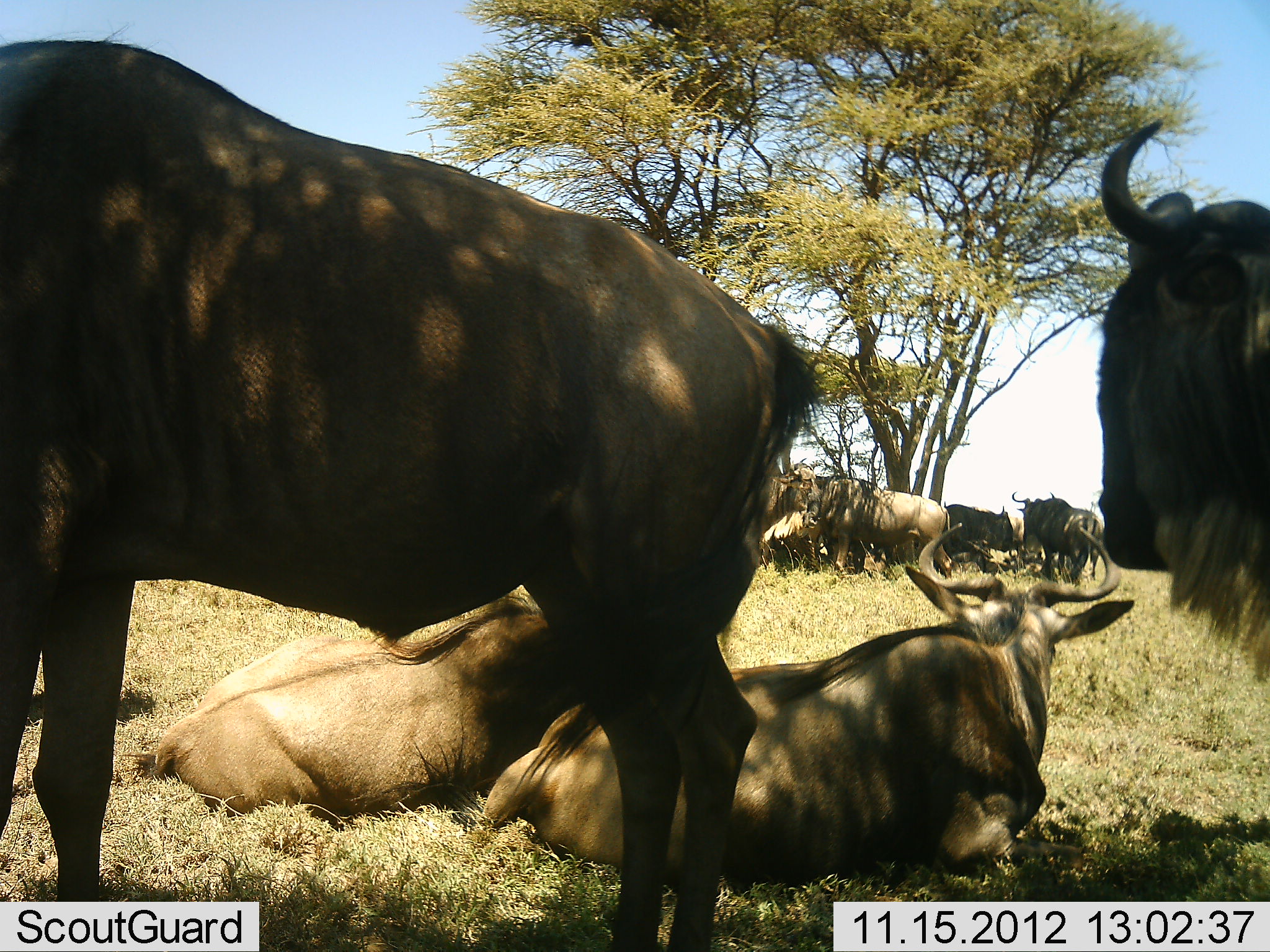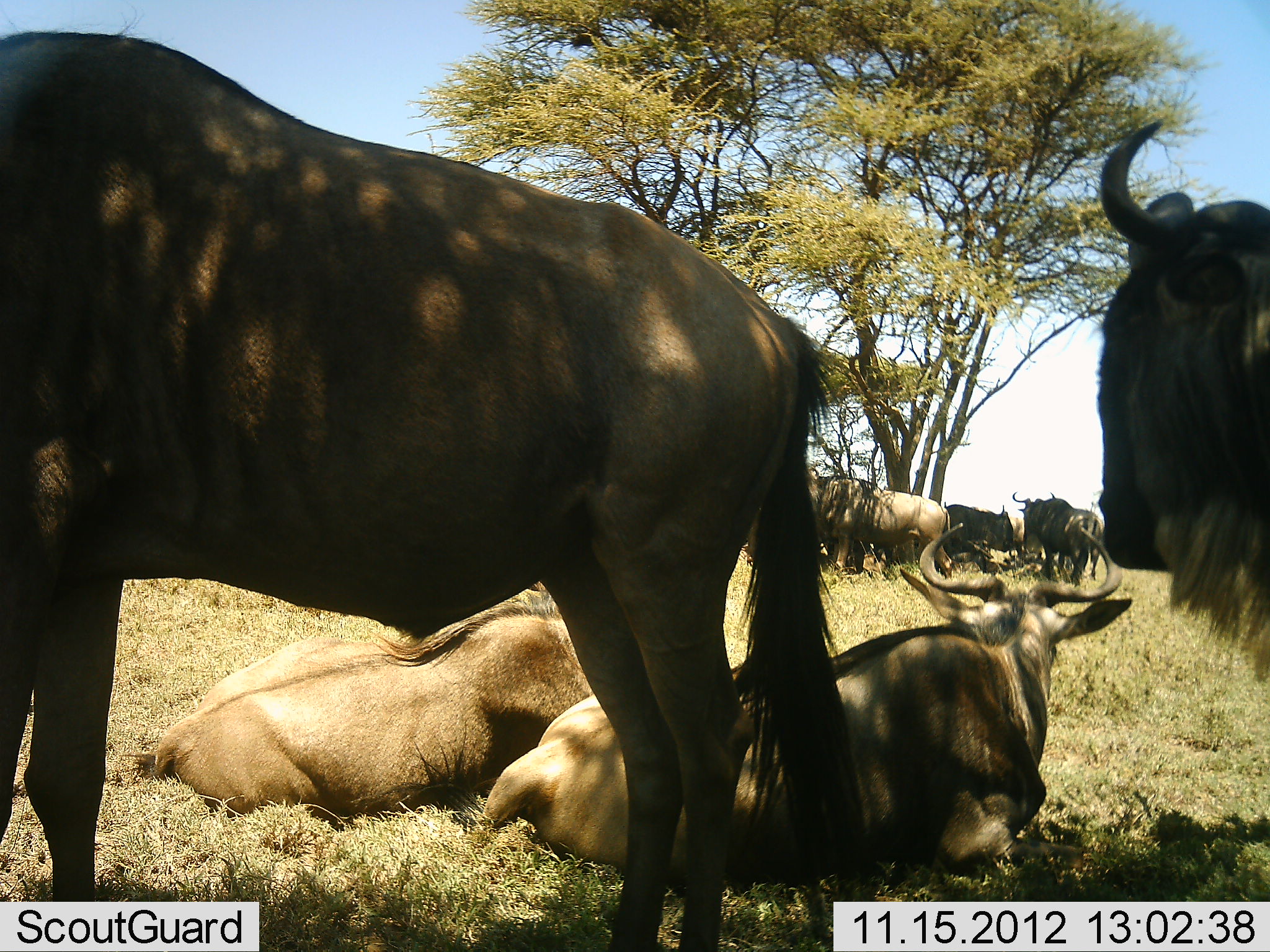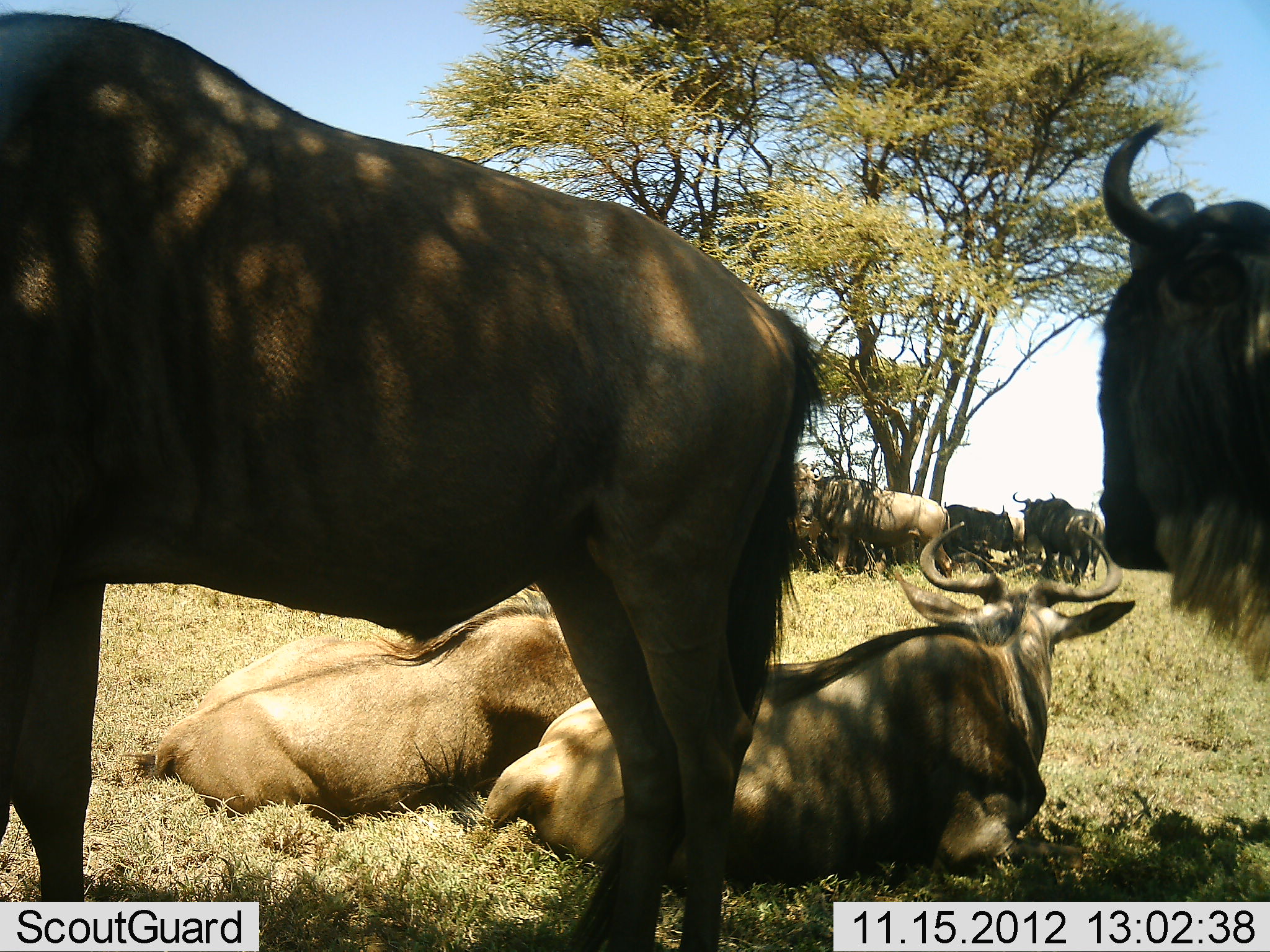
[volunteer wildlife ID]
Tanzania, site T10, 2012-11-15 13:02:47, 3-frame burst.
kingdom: Animalia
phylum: Chordata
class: Mammalia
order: Artiodactyla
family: Bovidae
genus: Connochaetes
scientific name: Connochaetes taurinus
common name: blue wildebeest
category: wildebeest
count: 9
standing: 100%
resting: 100%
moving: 0%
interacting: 10%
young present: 0%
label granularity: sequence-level